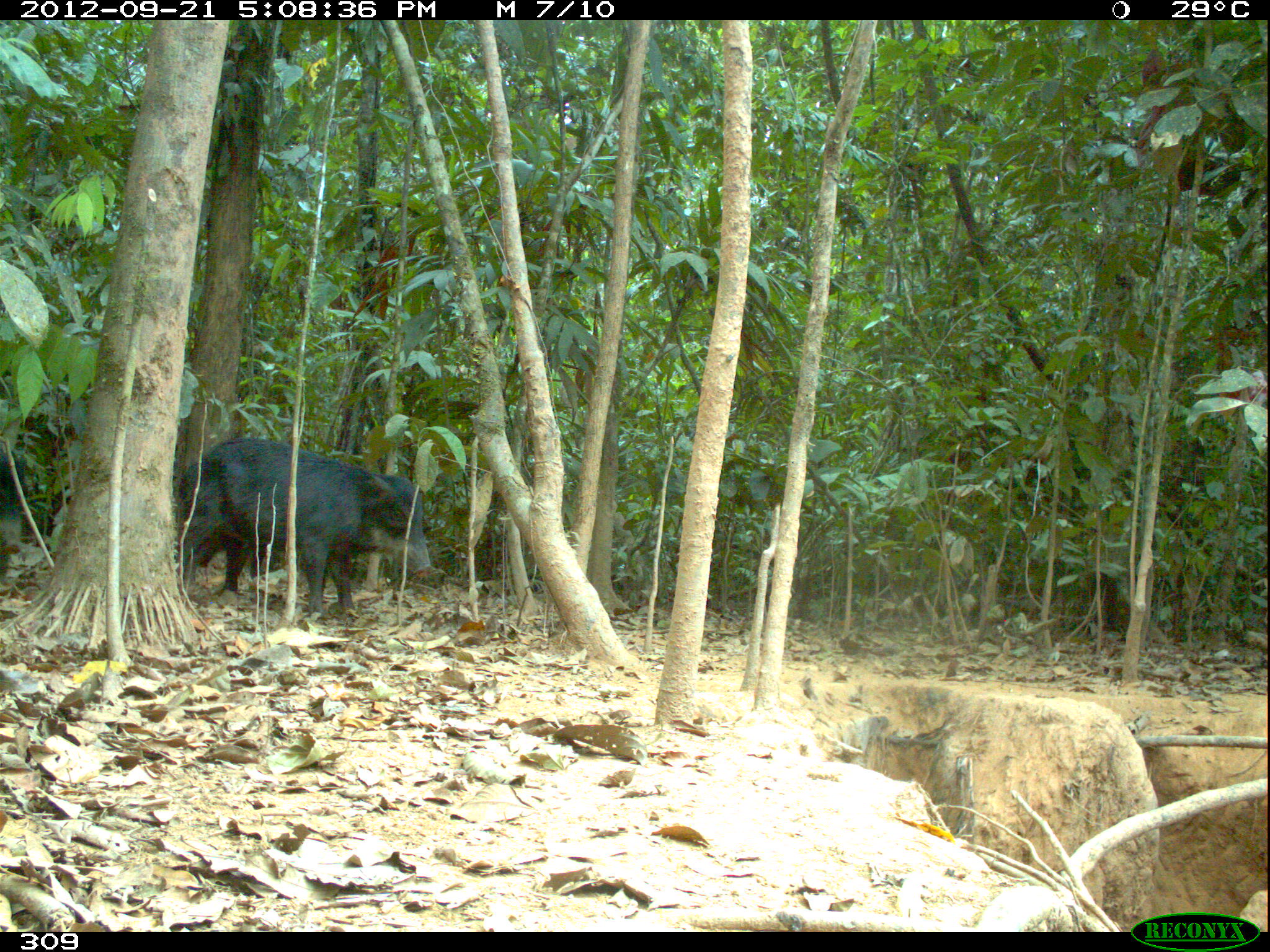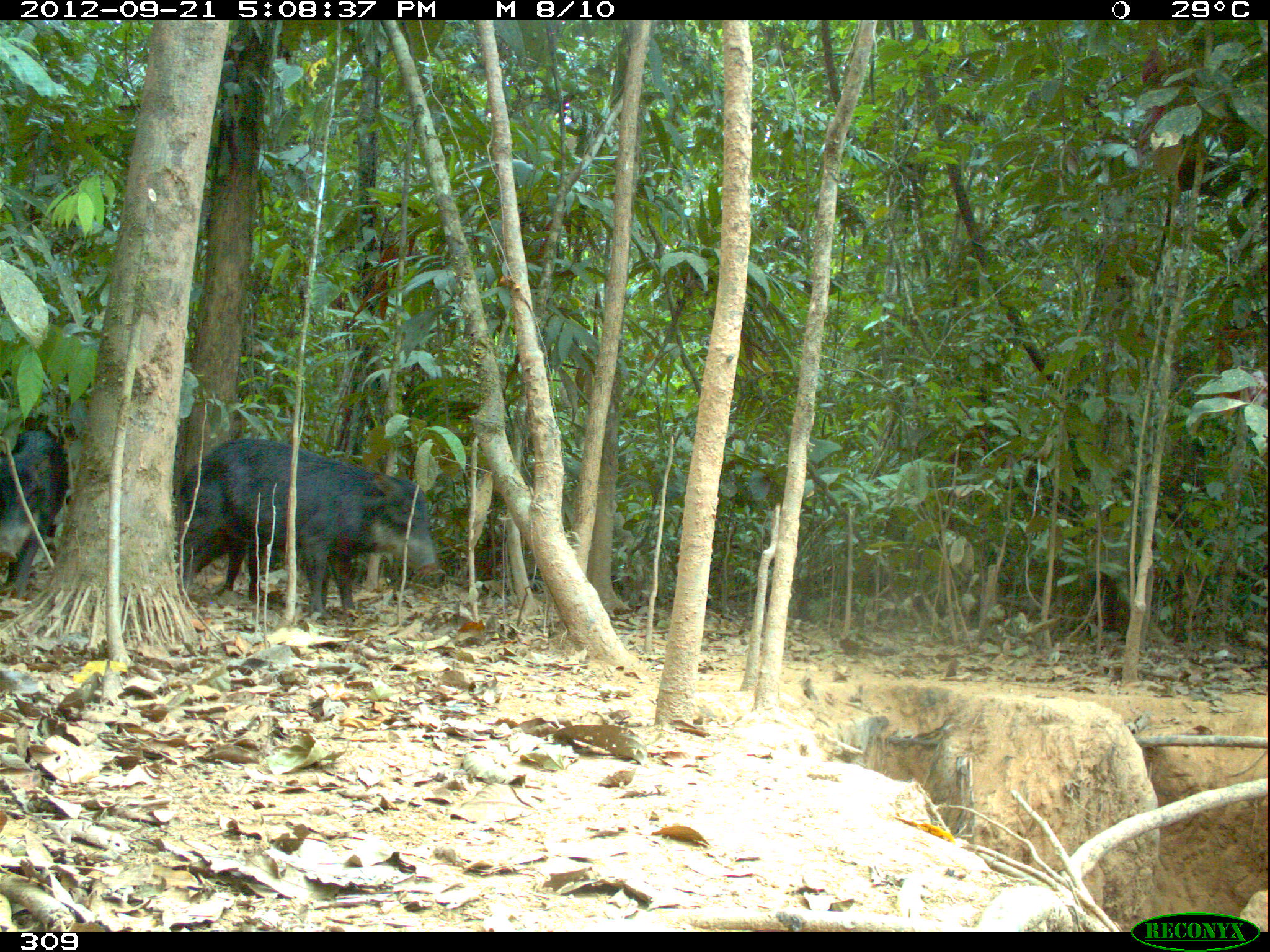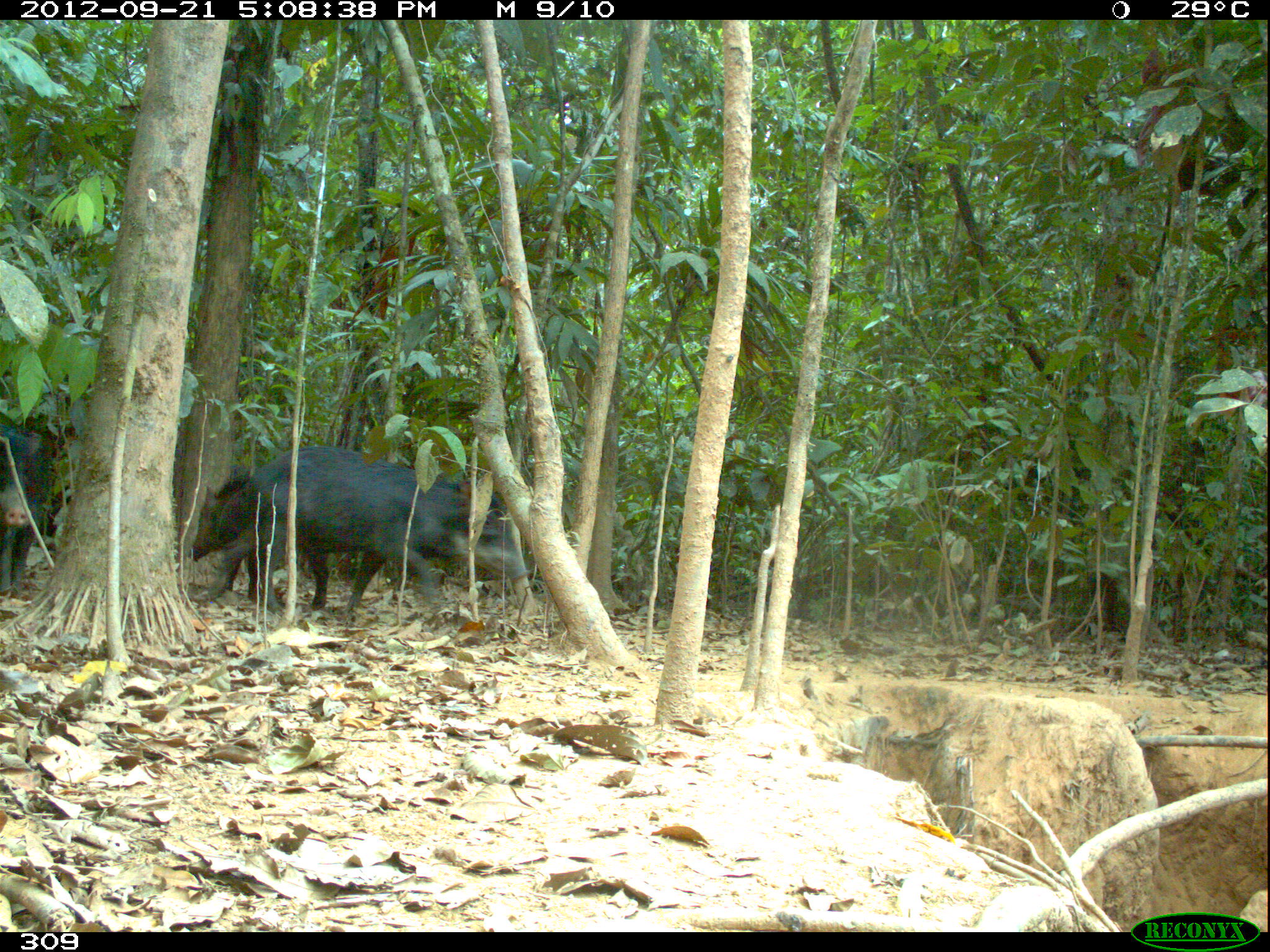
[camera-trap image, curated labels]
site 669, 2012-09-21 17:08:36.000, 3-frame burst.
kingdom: Animalia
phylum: Chordata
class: Mammalia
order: Artiodactyla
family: Tayassuidae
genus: Tayassu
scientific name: Tayassu pecari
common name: white-lipped peccary